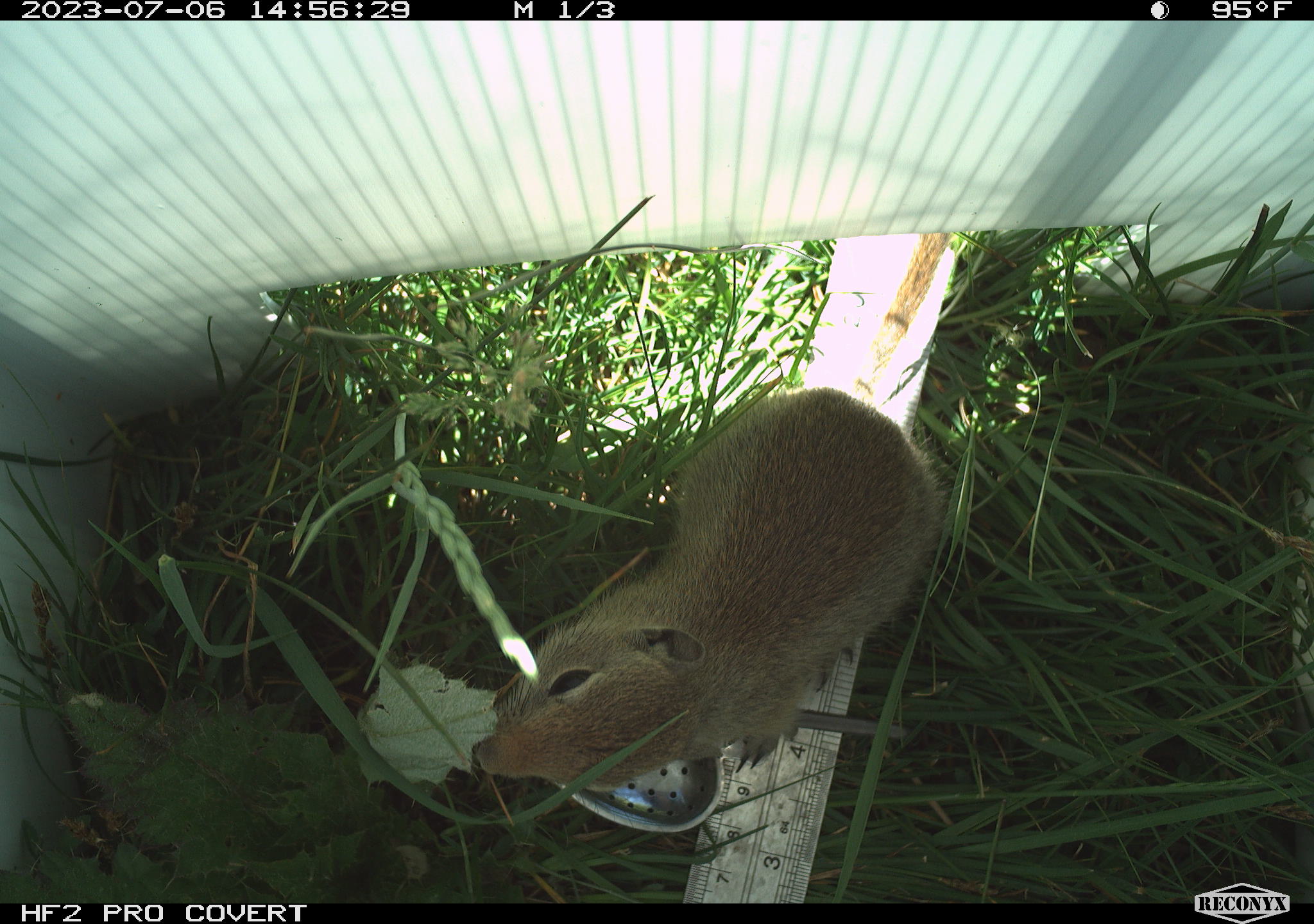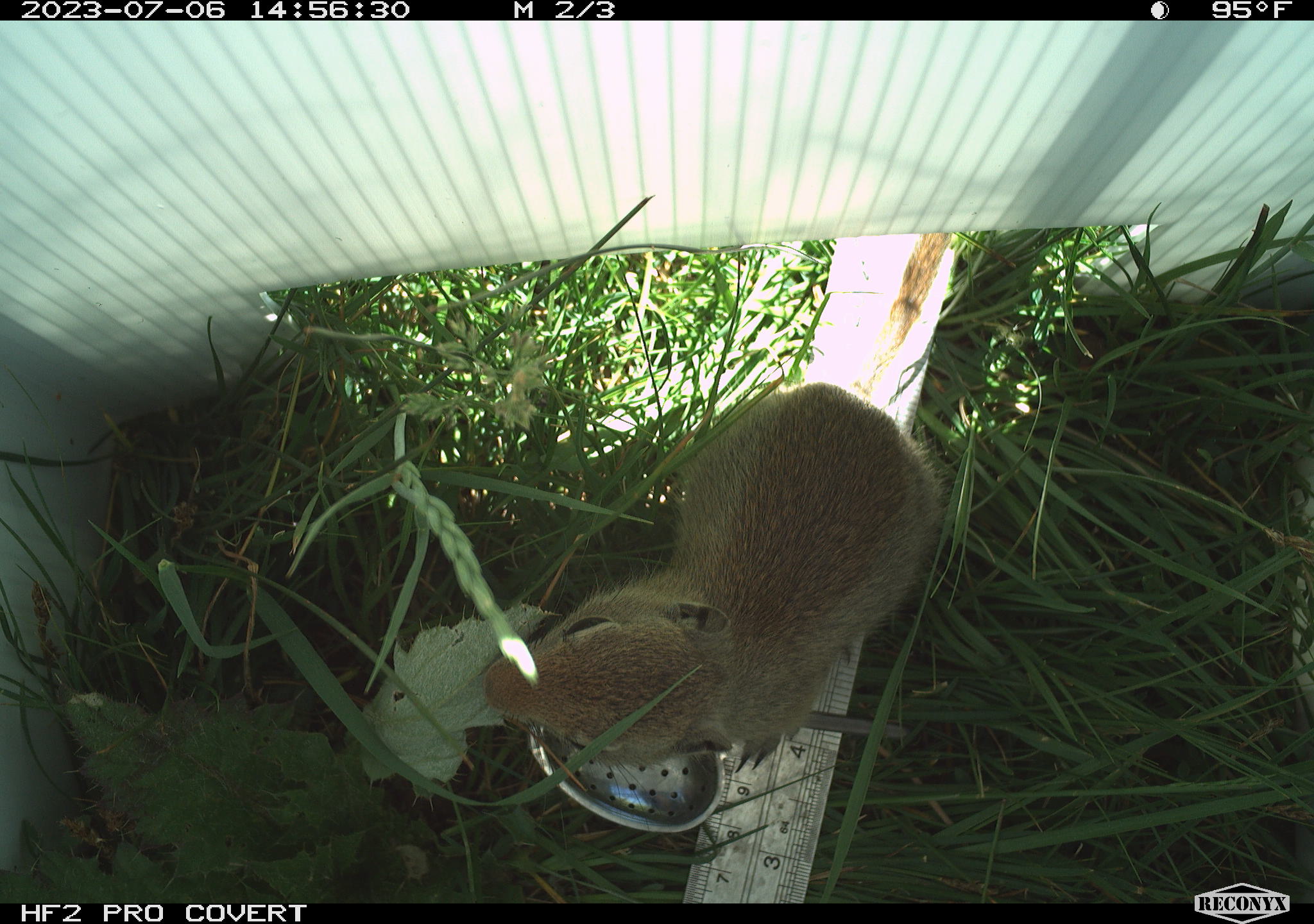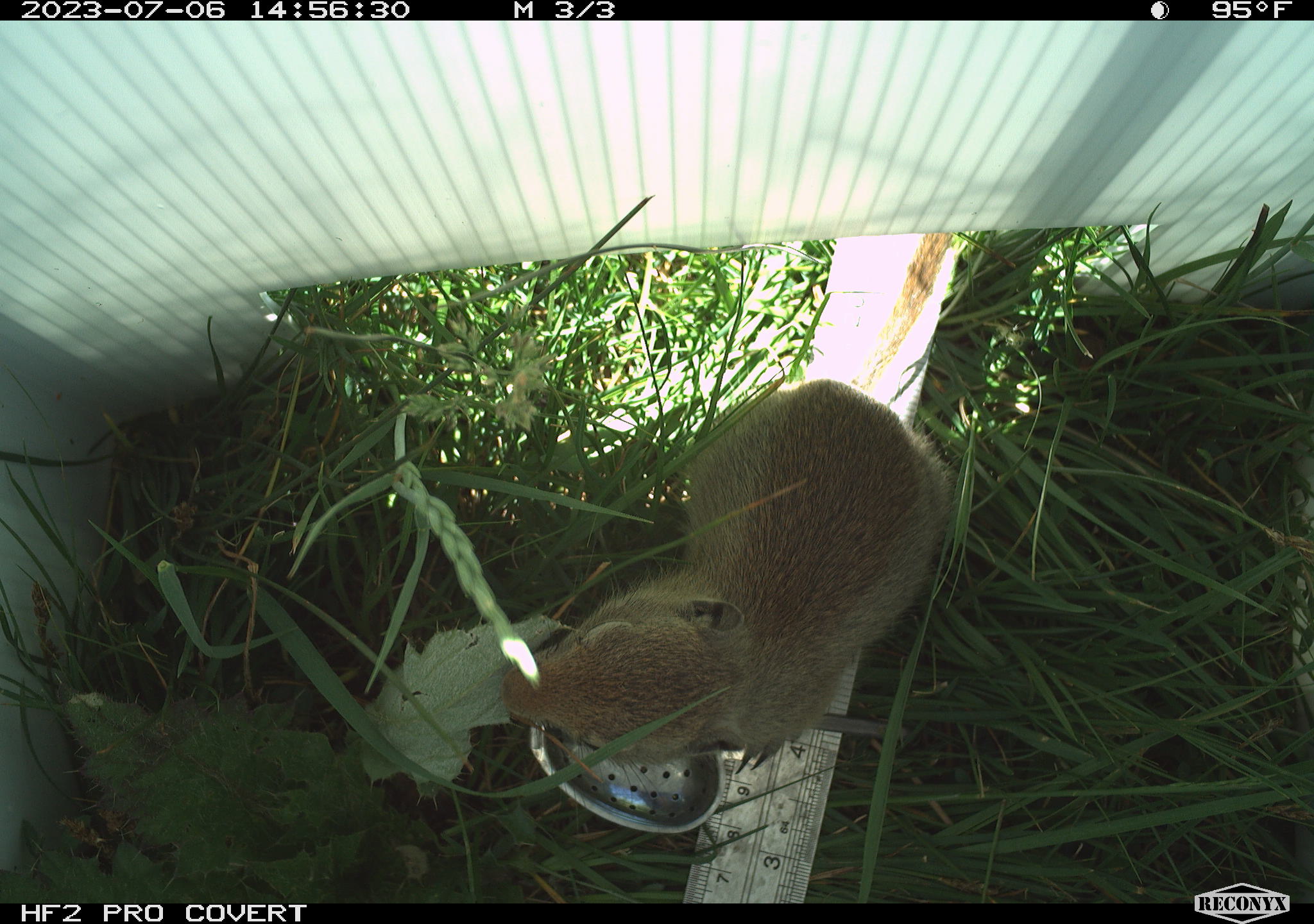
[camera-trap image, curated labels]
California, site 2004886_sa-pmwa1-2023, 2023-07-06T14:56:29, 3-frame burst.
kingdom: Animalia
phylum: Chordata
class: Mammalia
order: Rodentia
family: Sciuridae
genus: Urocitellus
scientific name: Urocitellus beldingi beldingi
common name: belding's ground squirrel